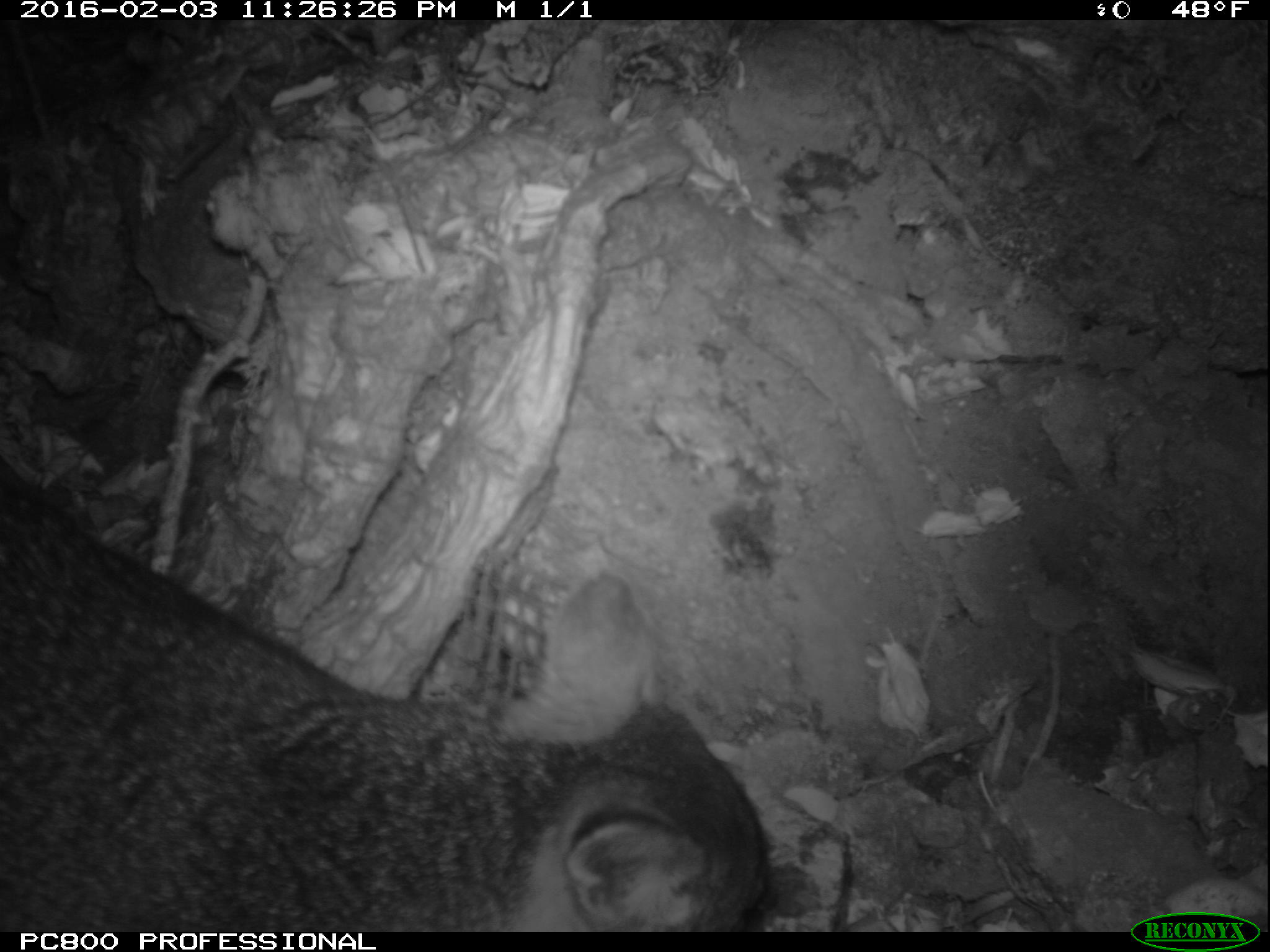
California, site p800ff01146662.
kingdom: Animalia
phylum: Chordata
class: Mammalia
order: Carnivora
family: Canidae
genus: Urocyon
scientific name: Urocyon littoralis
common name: island fox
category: fox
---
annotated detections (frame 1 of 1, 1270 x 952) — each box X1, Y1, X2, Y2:
fox: 0, 467, 766, 933